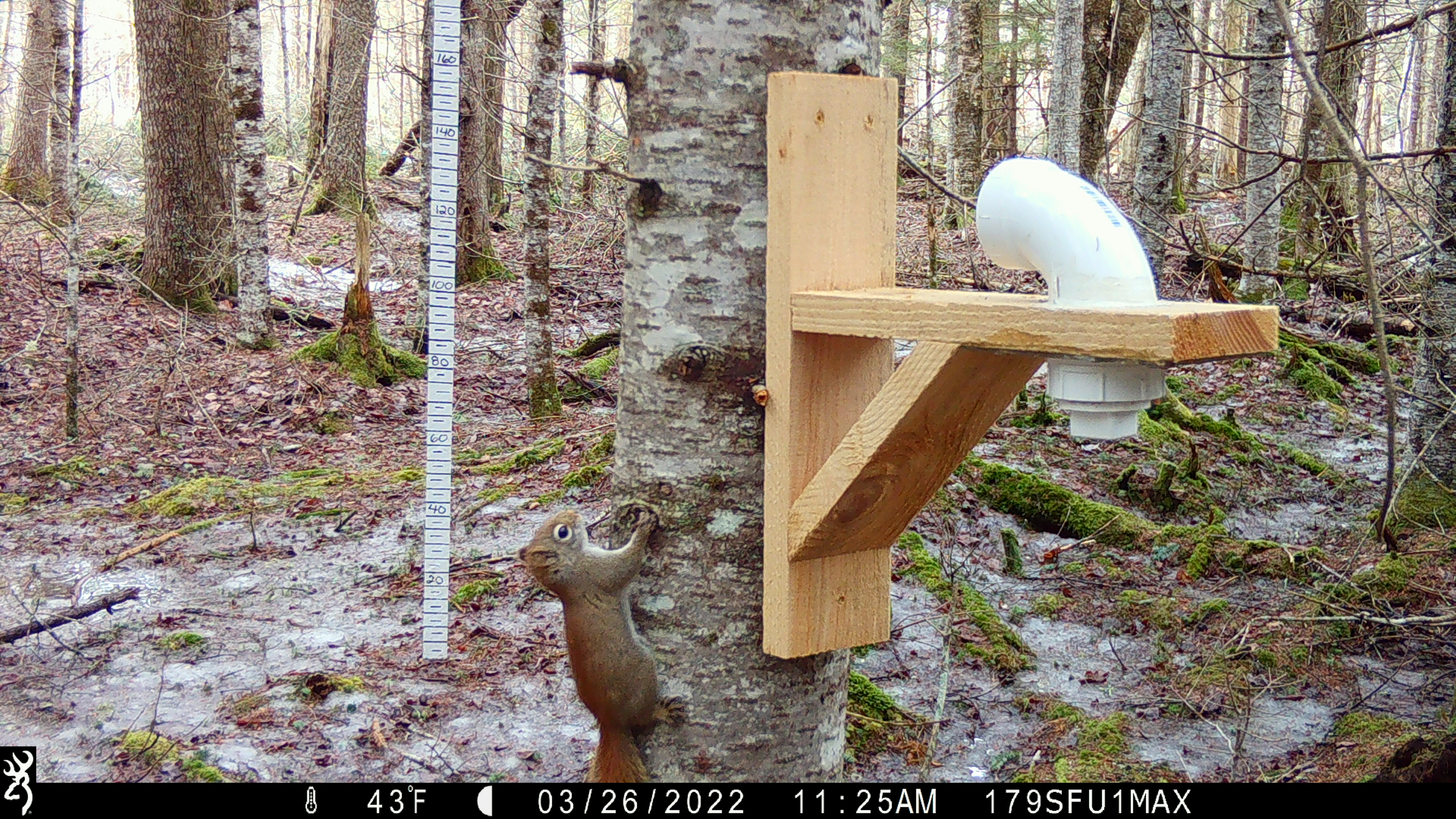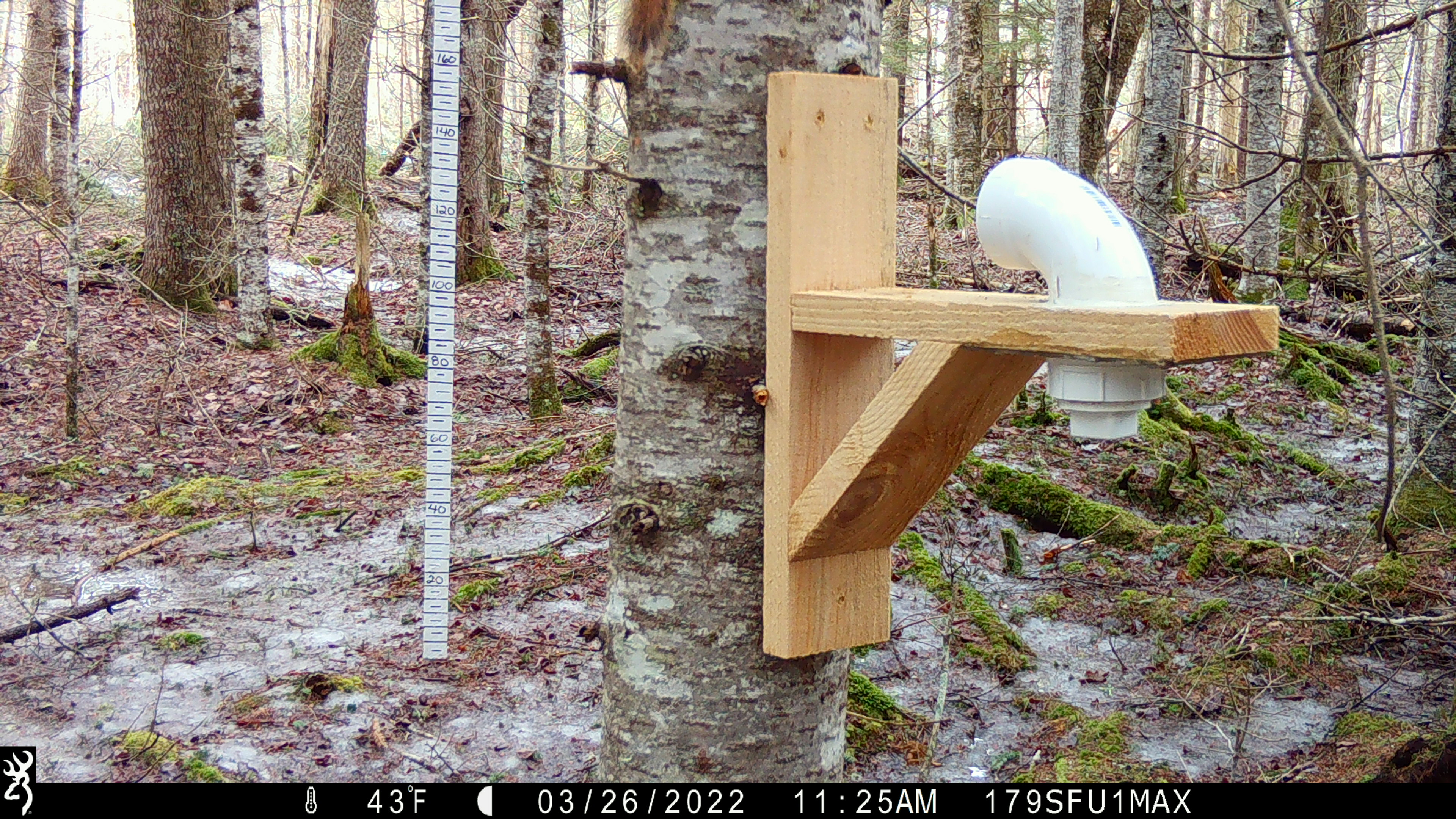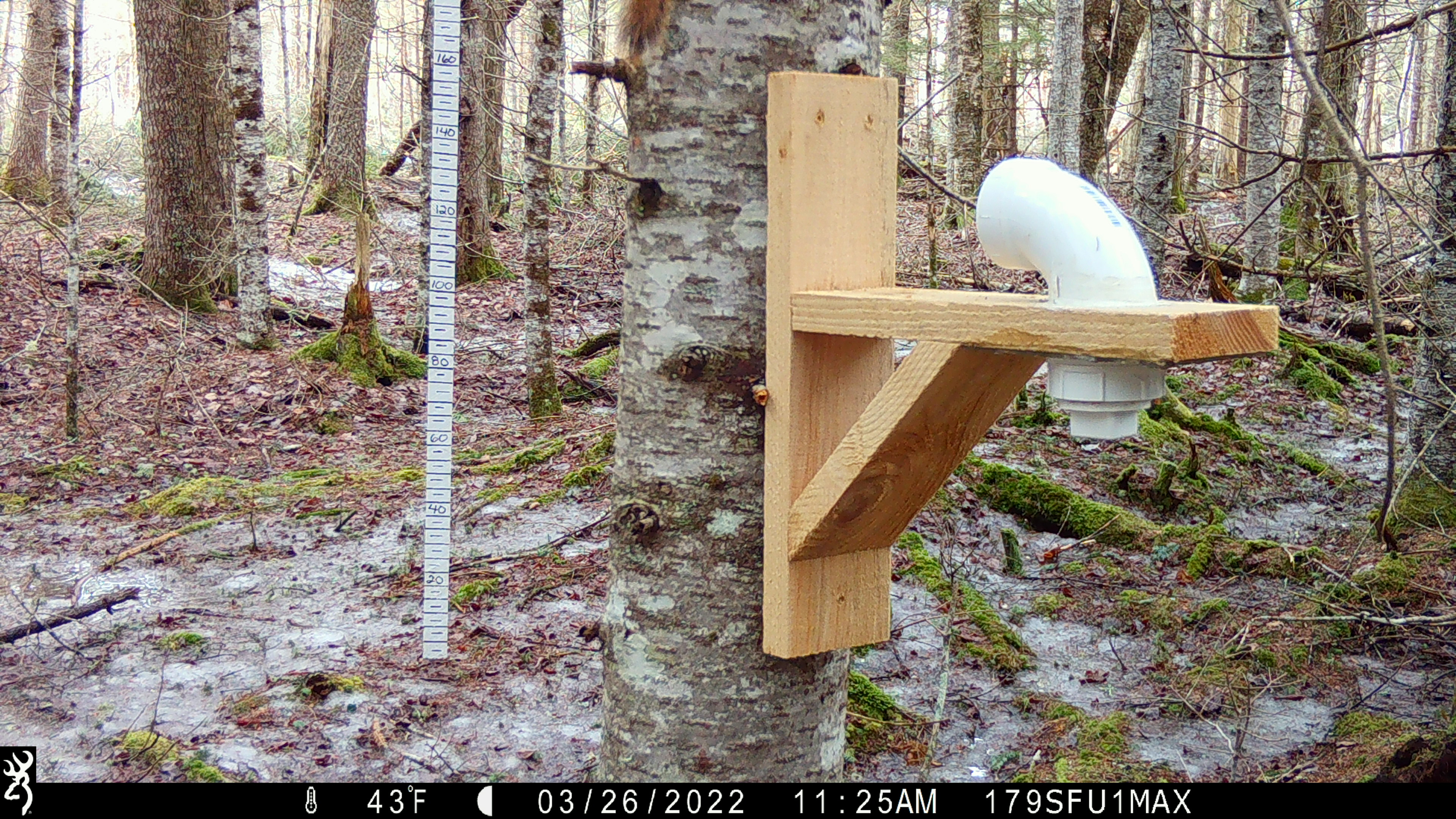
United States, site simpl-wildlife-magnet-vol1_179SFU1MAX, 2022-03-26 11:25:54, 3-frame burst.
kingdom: Animalia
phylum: Chordata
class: Mammalia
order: Rodentia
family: Sciuridae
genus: Tamiasciurus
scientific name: Tamiasciurus hudsonicus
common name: red squirrel